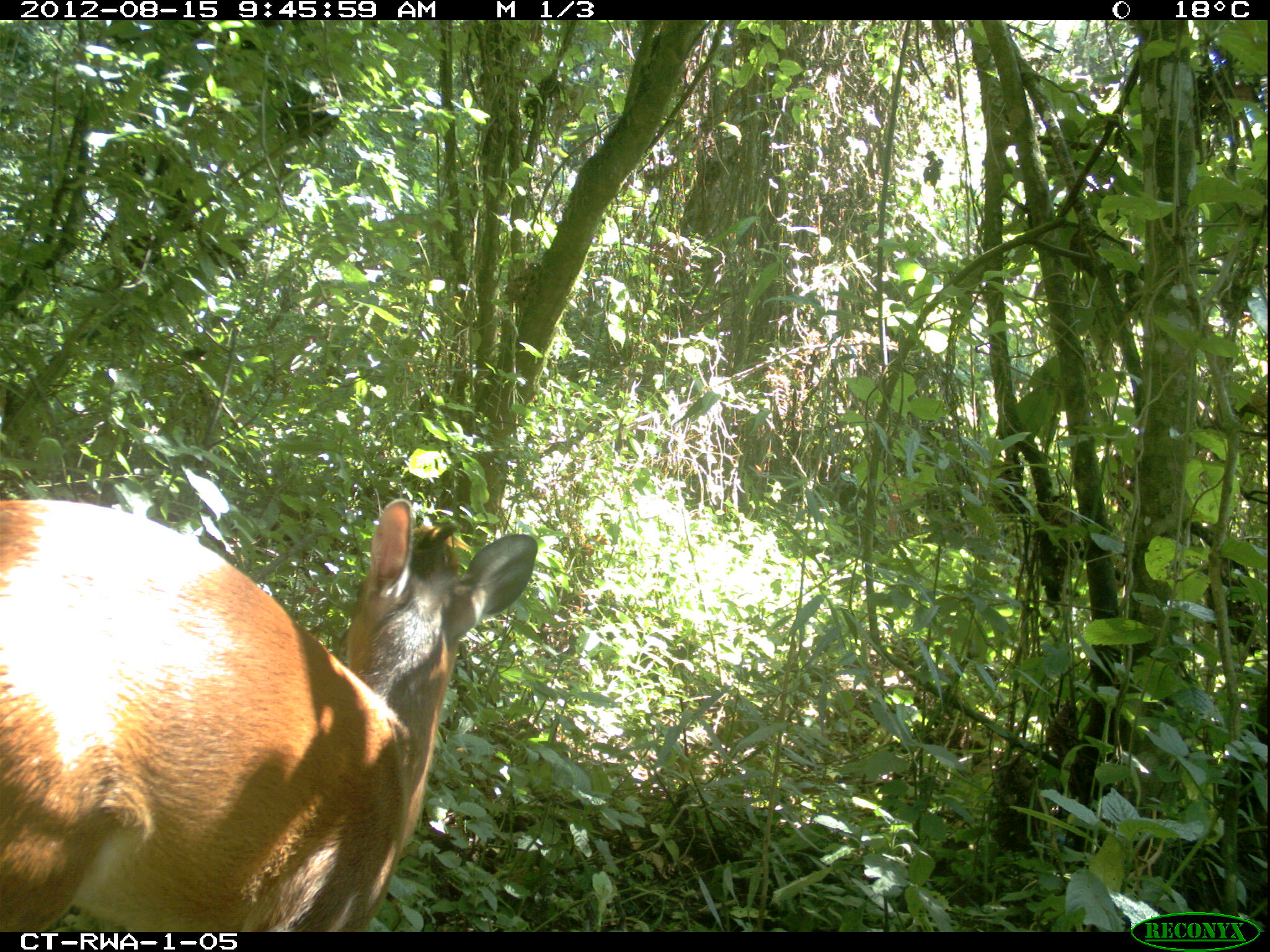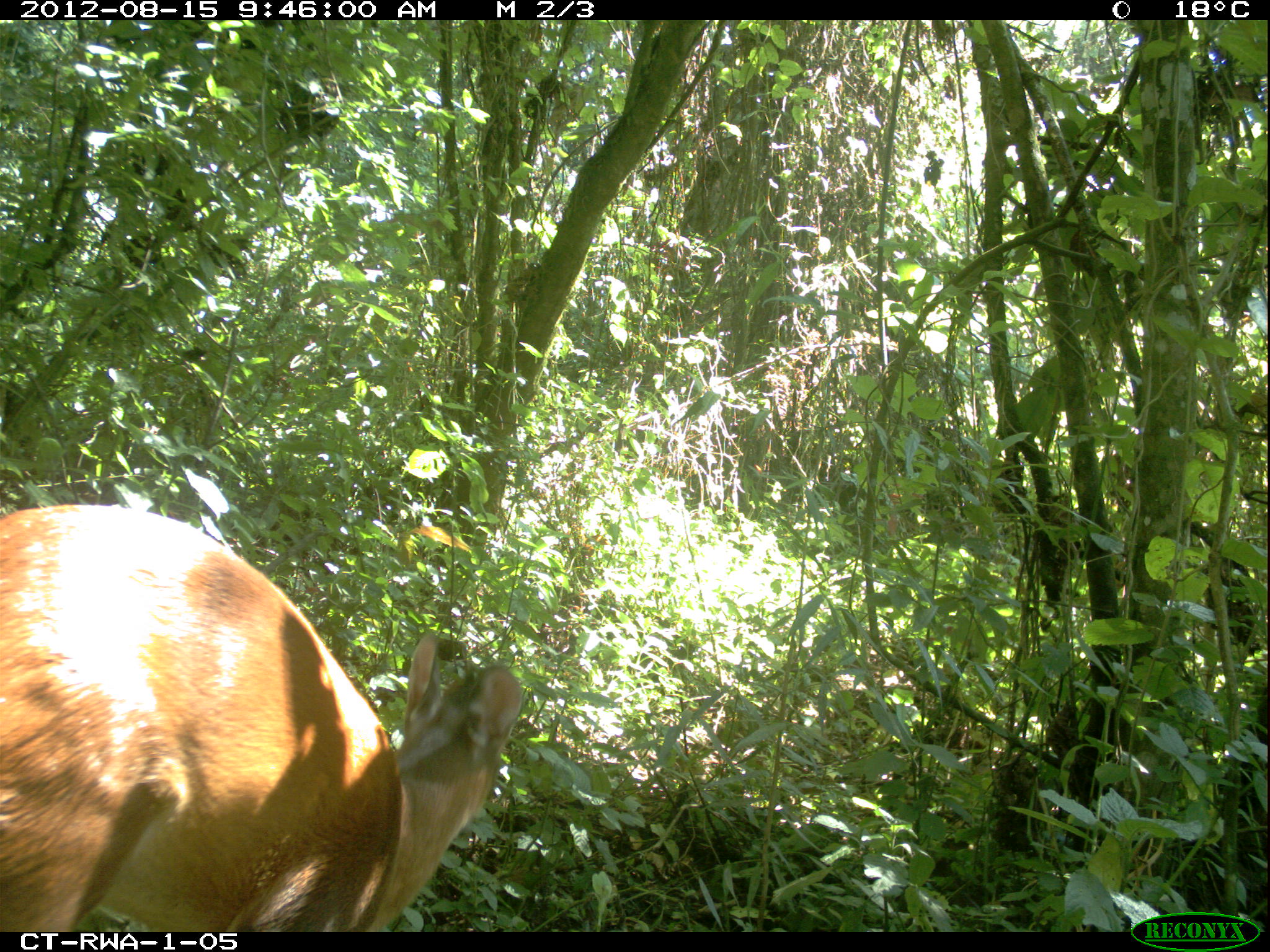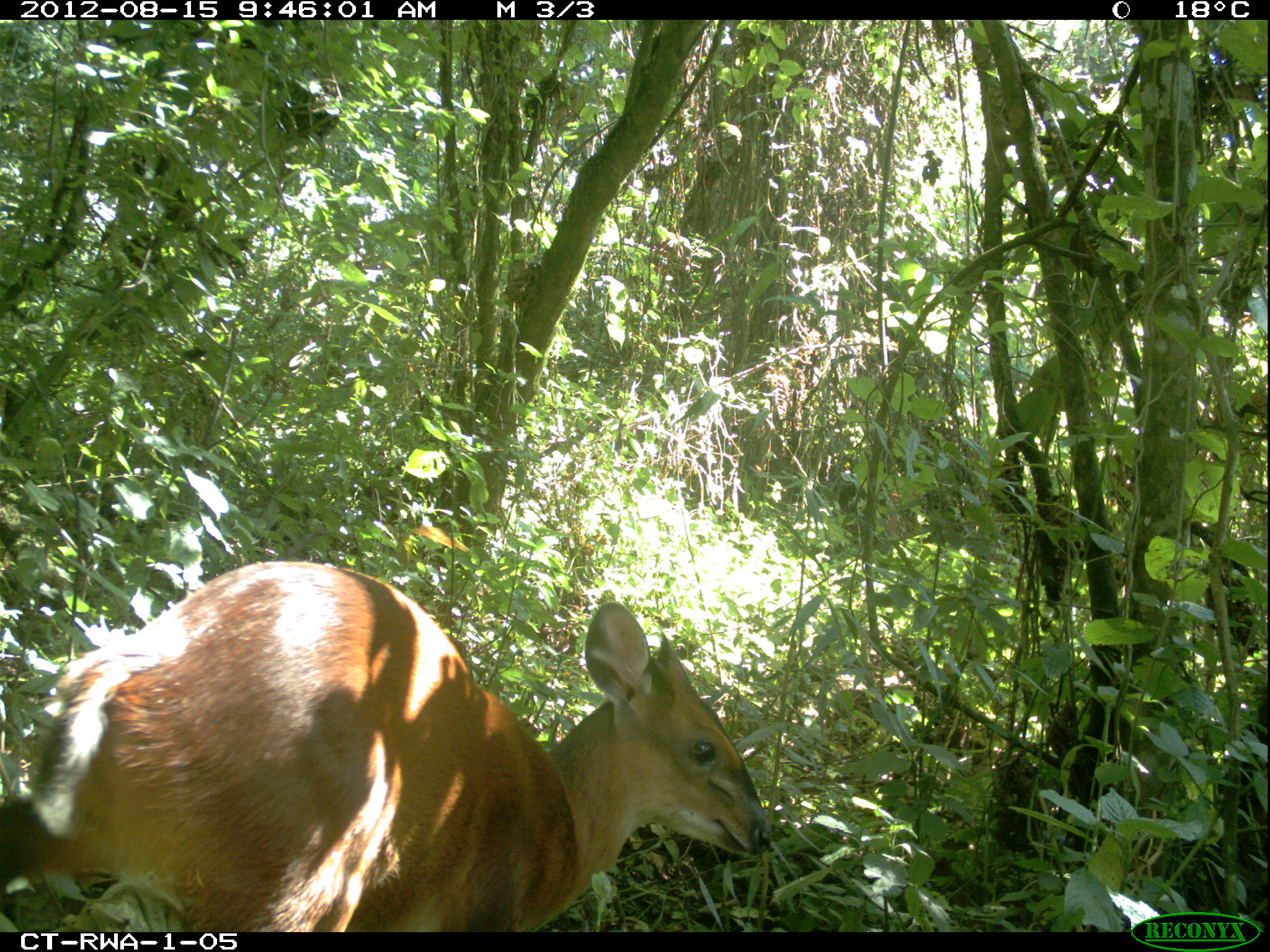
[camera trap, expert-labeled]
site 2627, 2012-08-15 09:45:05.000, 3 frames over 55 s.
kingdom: Animalia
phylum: Chordata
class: Mammalia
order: Artiodactyla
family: Bovidae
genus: Cephalophus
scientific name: Cephalophus nigrifrons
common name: black-fronted duiker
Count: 1.